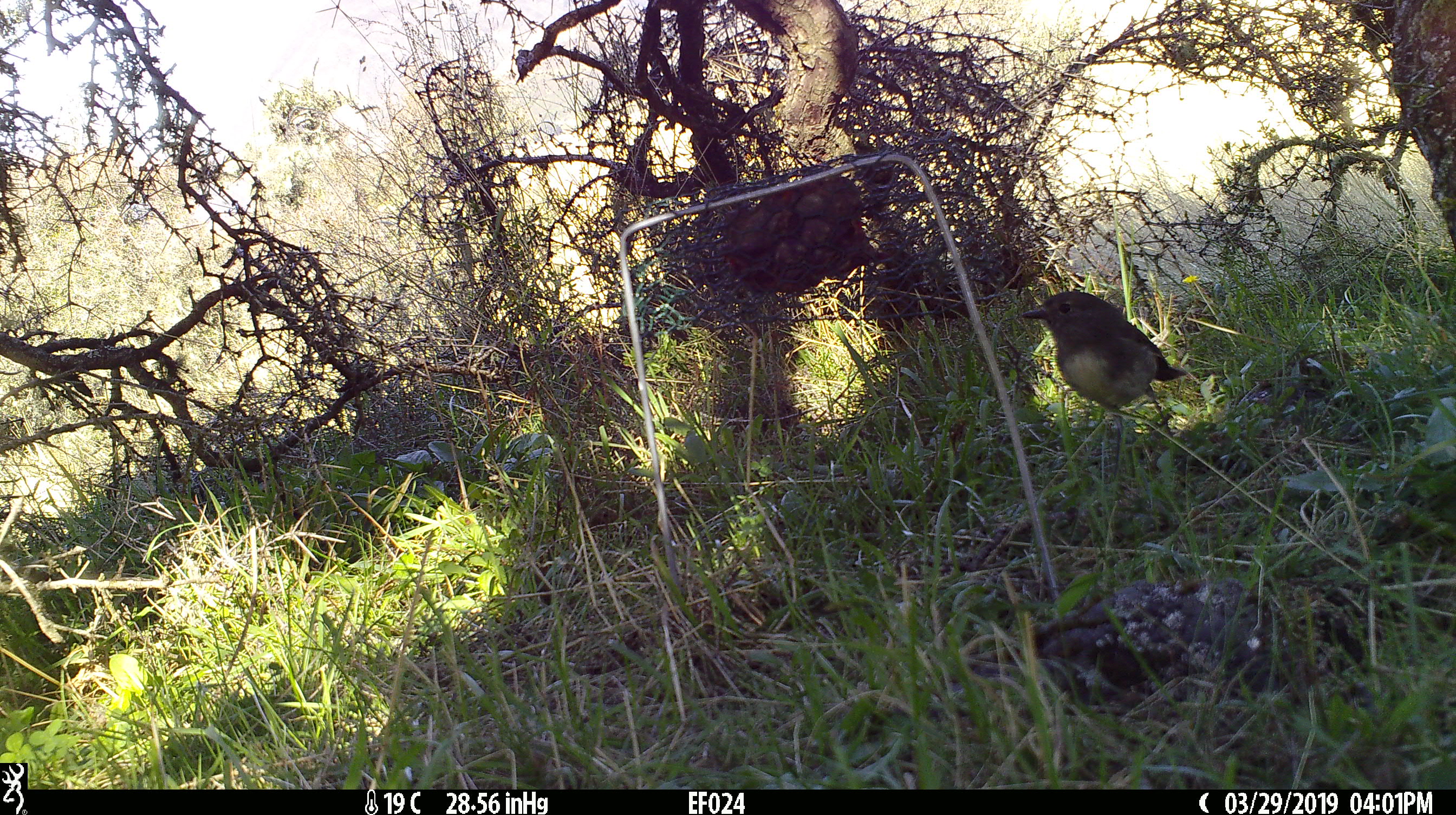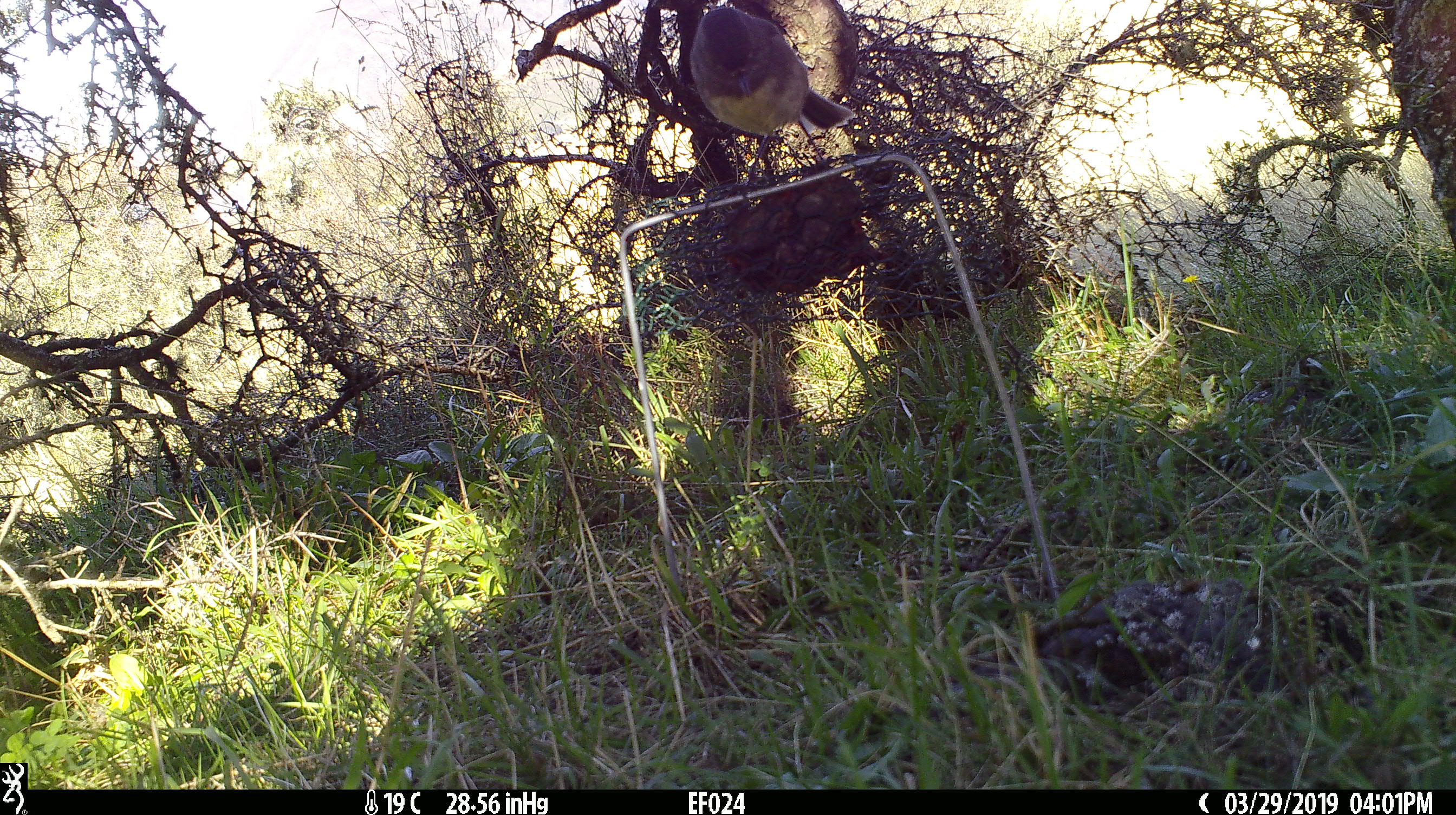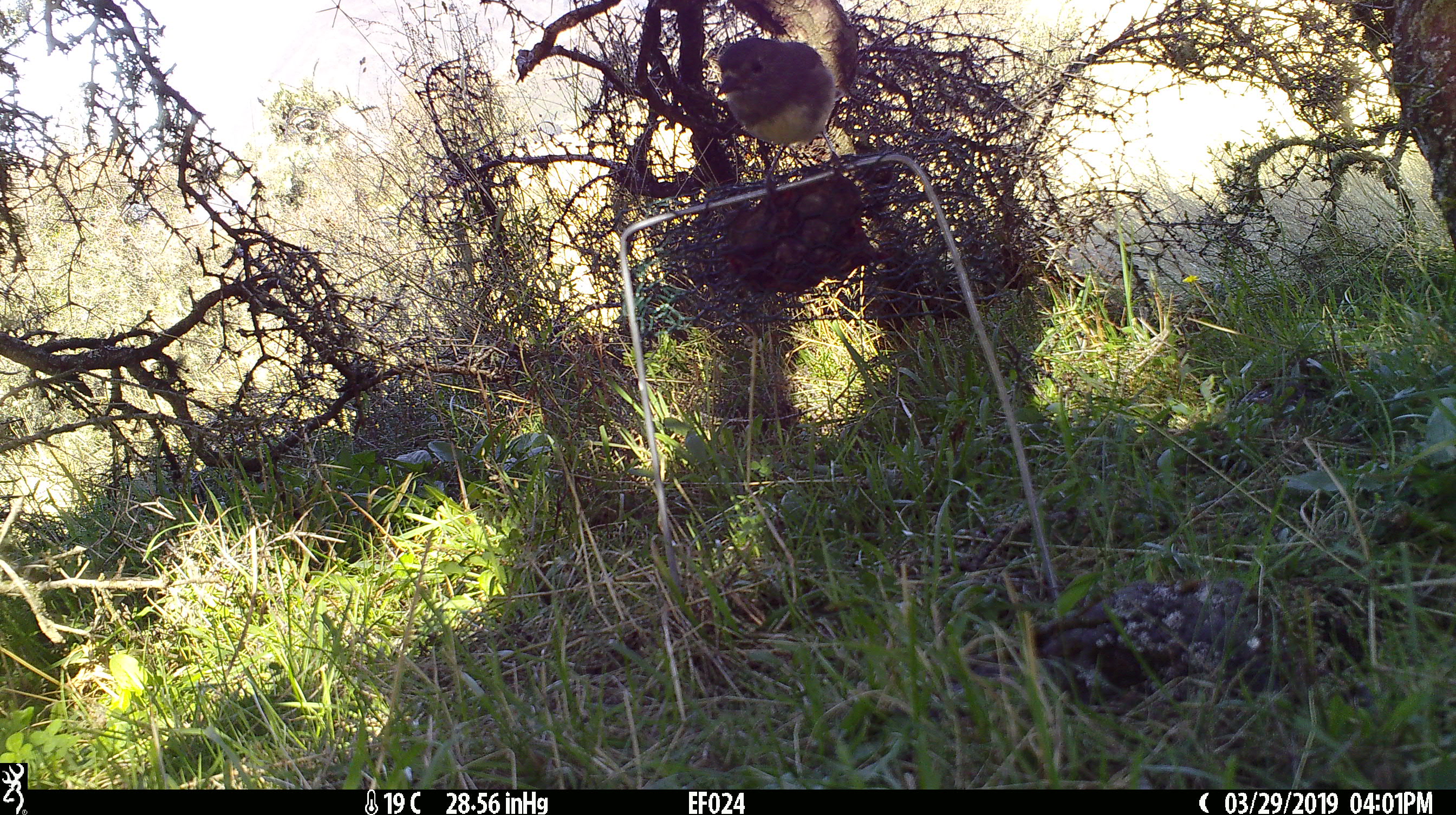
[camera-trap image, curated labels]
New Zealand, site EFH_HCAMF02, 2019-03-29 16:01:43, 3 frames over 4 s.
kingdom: Animalia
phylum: Chordata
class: Aves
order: Passeriformes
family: Petroicidae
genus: Petroica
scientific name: Petroica australis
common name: new zealand robin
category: robin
Robin (new zealand robin) (Petroica australis).